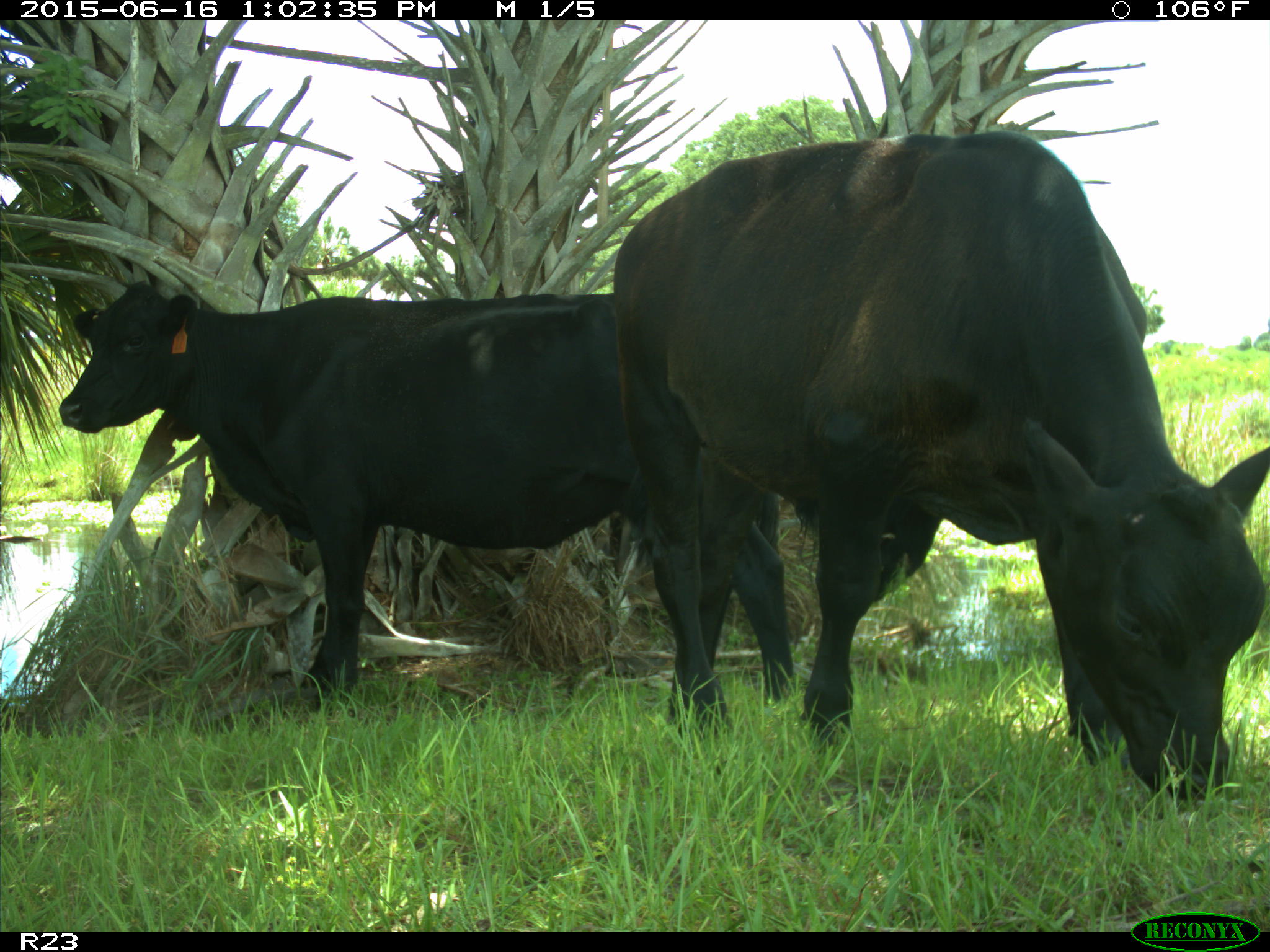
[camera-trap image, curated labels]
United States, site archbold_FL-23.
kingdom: Animalia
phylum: Chordata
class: Mammalia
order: Artiodactyla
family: Bovidae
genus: Bos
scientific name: Bos taurus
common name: domestic cow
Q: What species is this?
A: Bos taurus (domestic cow).